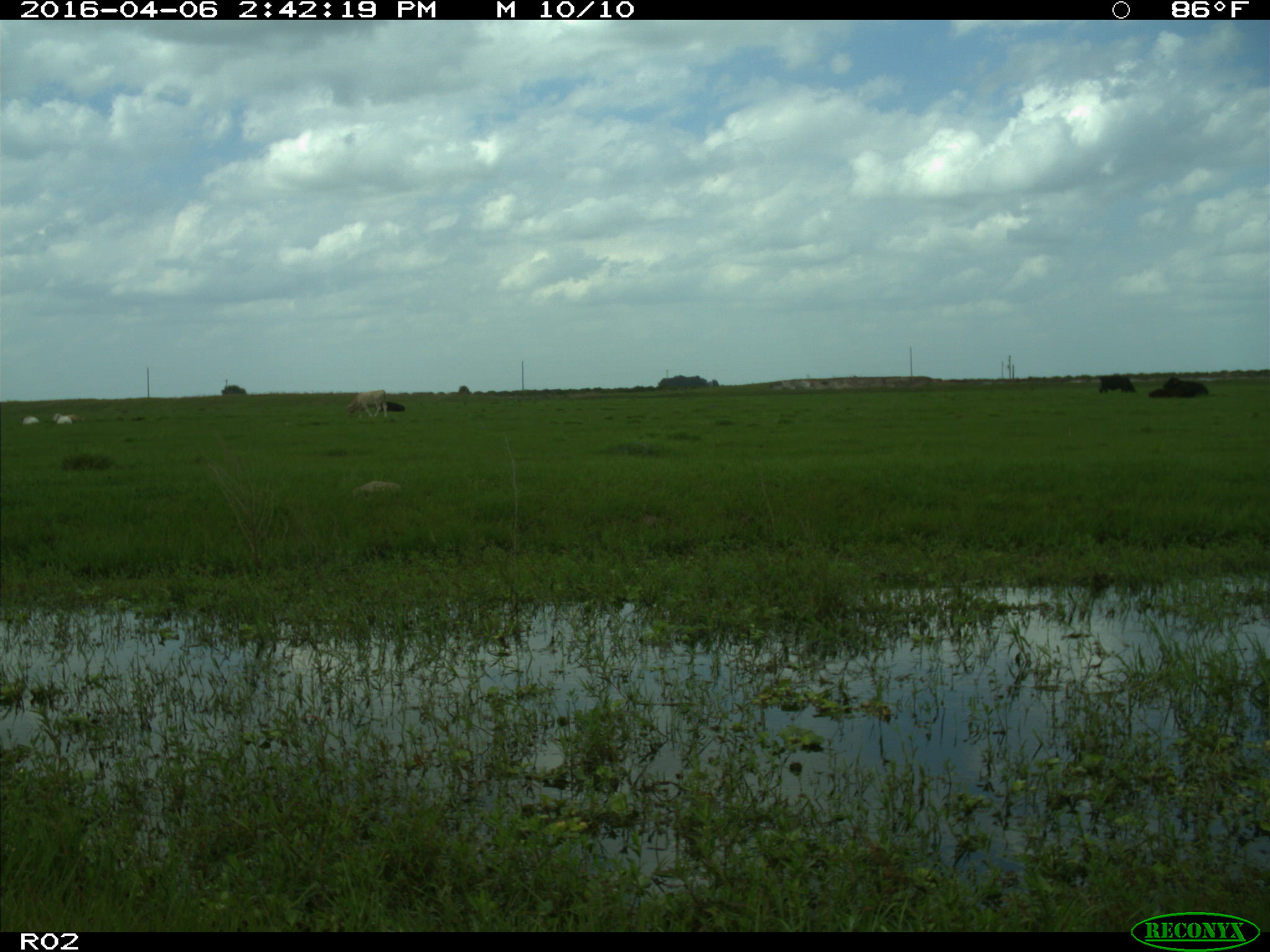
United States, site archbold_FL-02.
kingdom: Animalia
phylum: Chordata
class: Mammalia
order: Artiodactyla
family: Bovidae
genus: Bos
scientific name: Bos taurus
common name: domestic cow